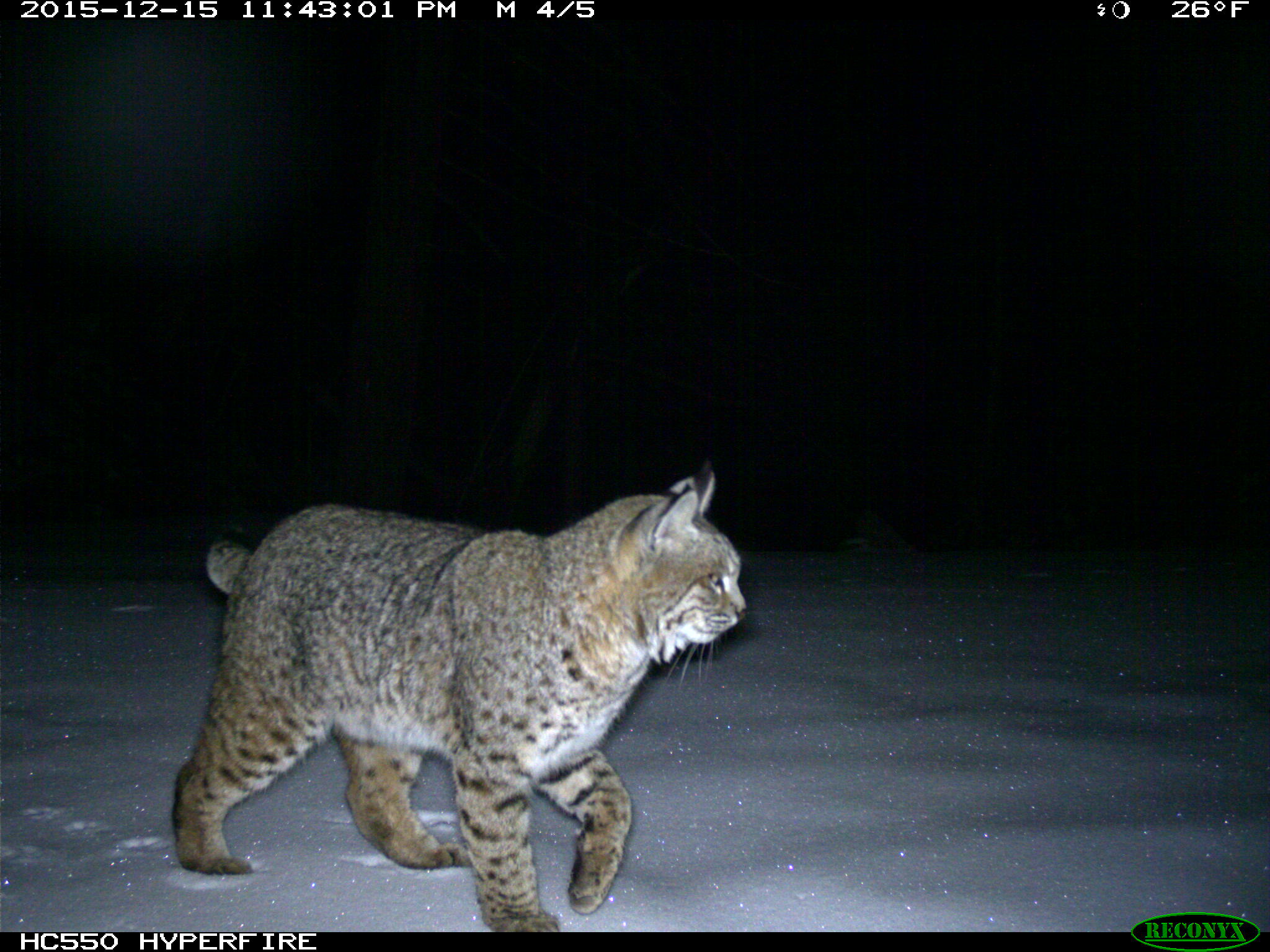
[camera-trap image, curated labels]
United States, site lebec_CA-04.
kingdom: Animalia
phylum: Chordata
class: Mammalia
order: Carnivora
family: Felidae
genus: Lynx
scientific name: Lynx rufus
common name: bobcat